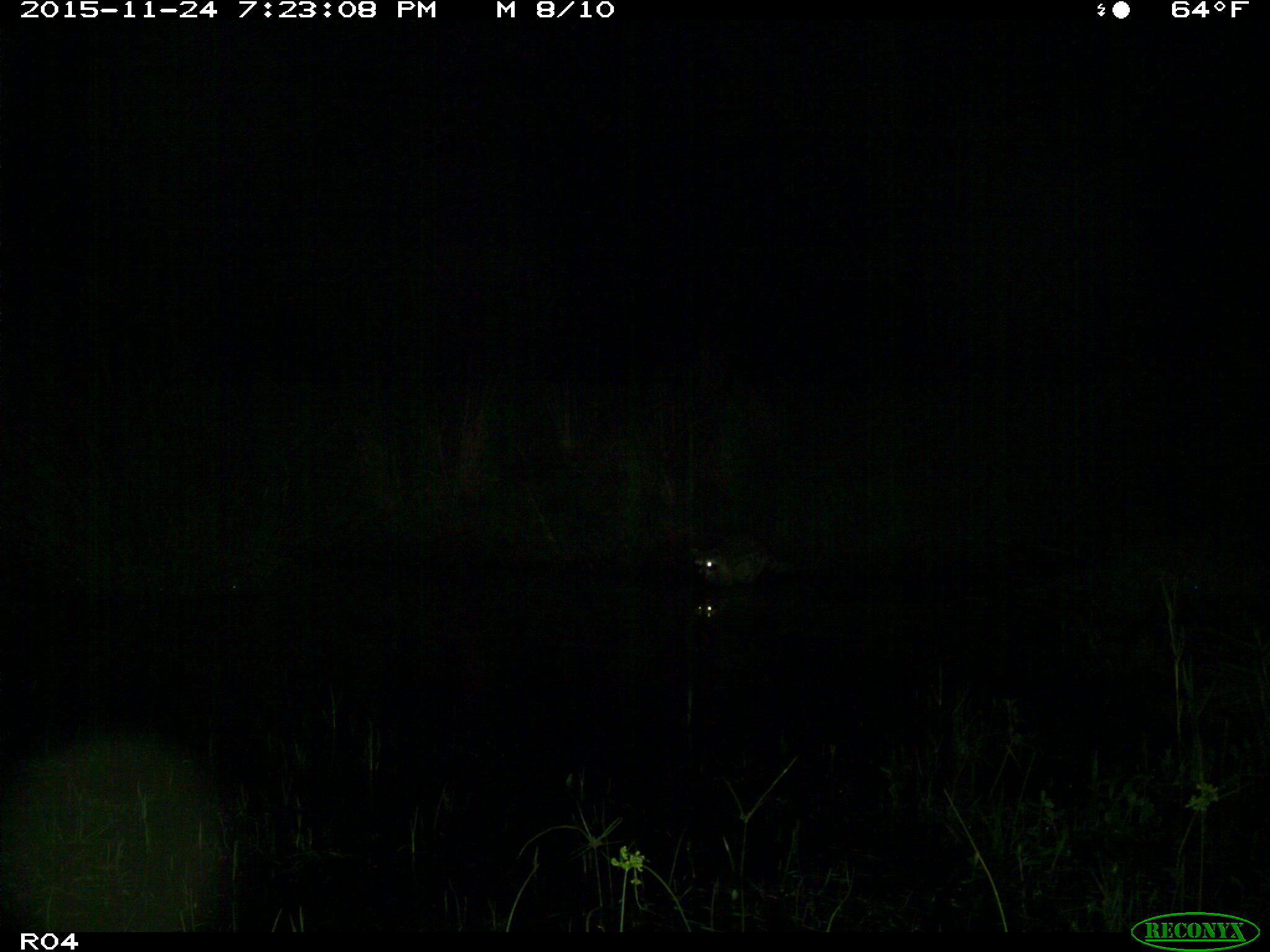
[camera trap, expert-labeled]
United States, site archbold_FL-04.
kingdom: Animalia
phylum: Chordata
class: Mammalia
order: Carnivora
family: Procyonidae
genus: Procyon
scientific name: Procyon lotor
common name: common raccoon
Procyon lotor (common raccoon).